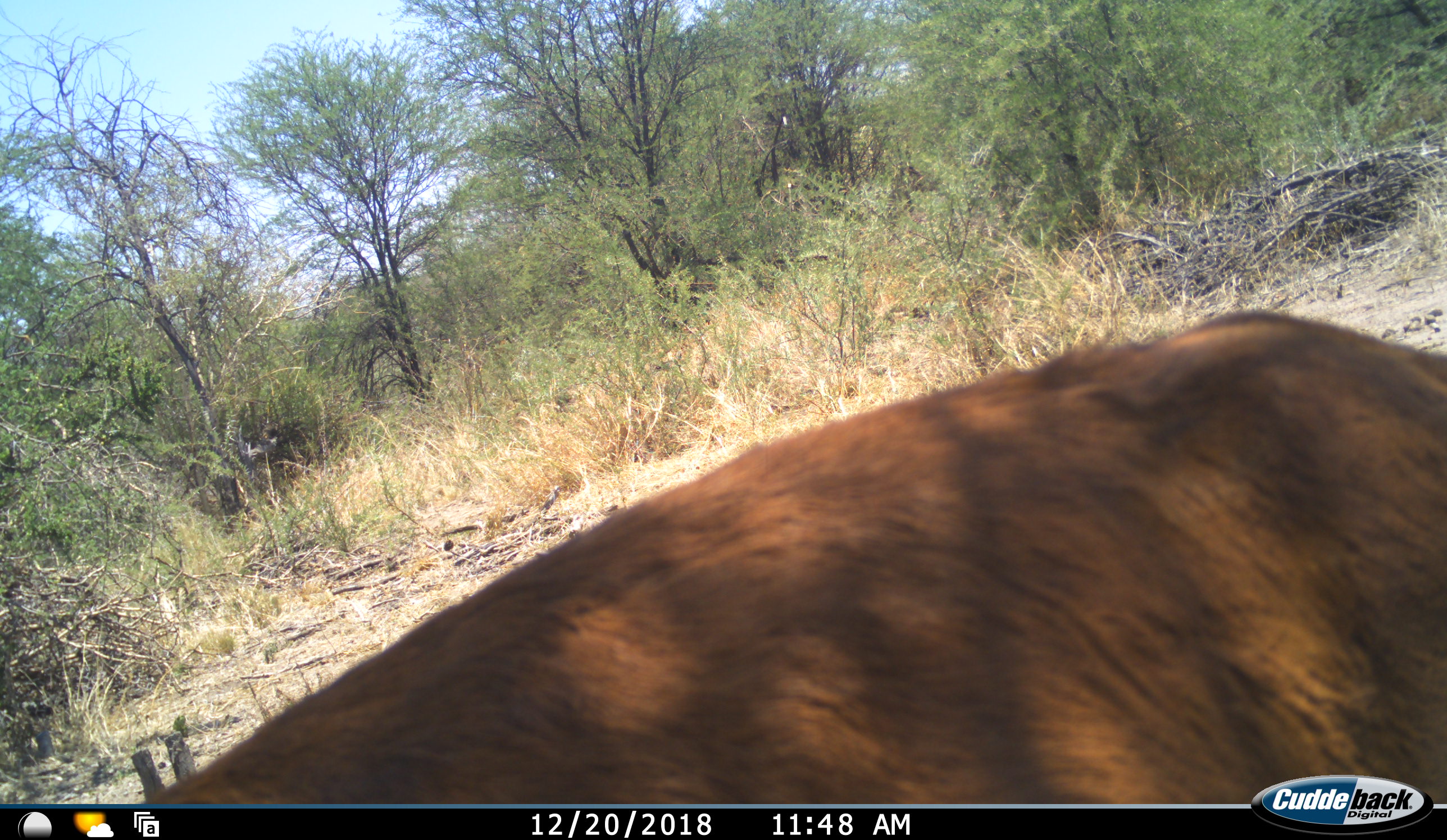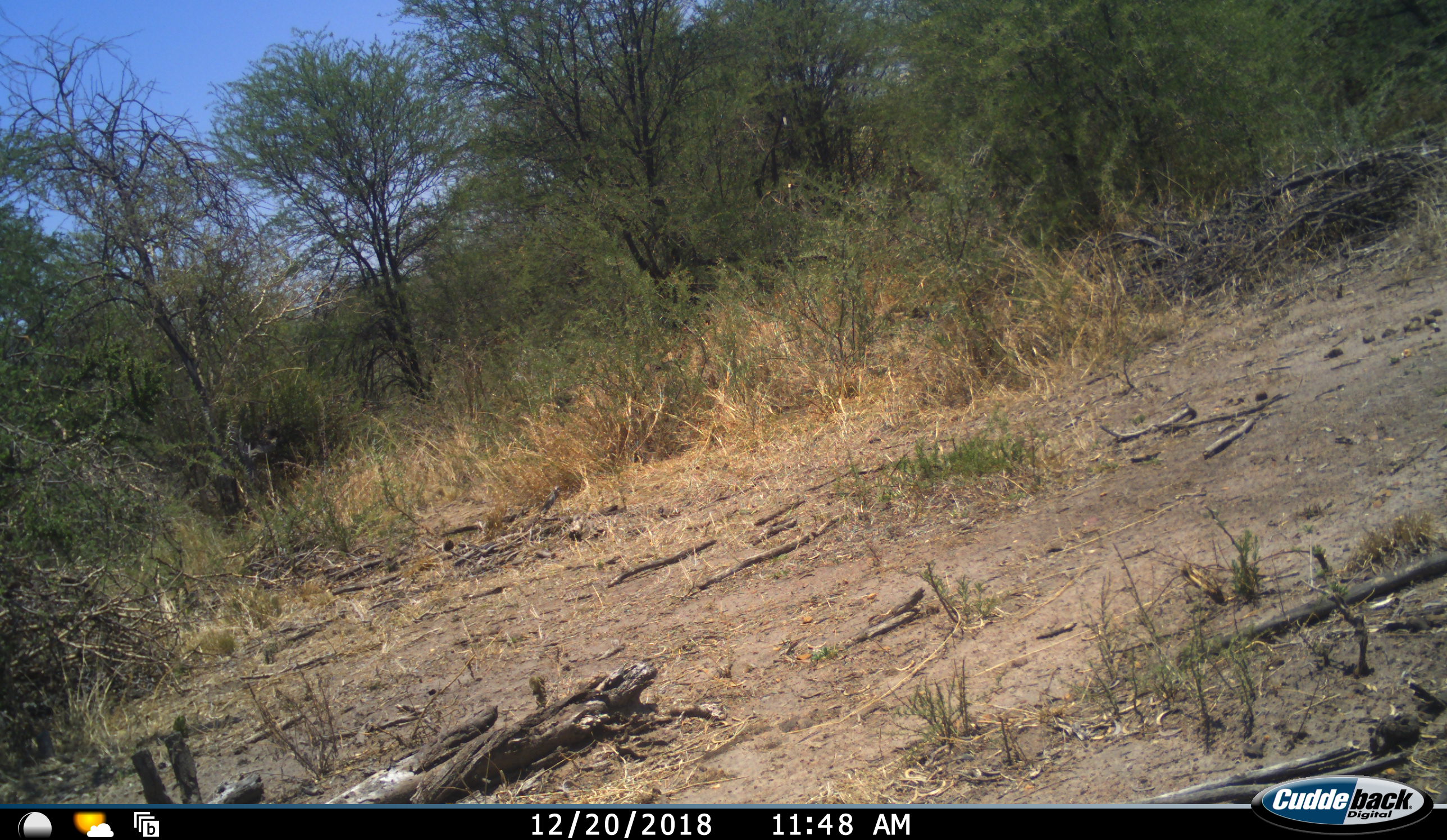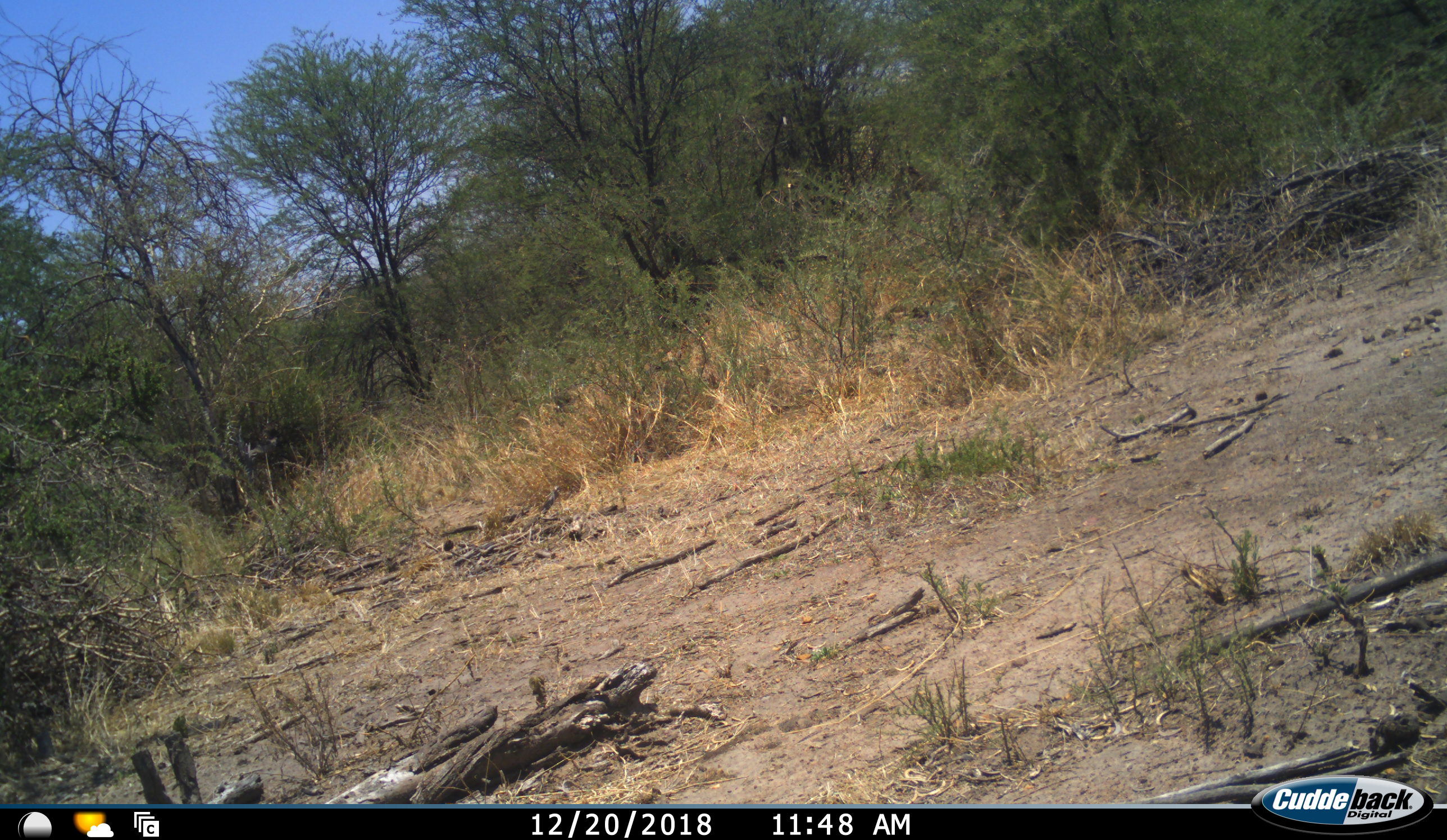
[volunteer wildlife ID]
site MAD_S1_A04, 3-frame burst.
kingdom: Animalia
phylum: Chordata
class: Mammalia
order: Artiodactyla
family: Bovidae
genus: Aepyceros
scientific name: Aepyceros melampus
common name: impala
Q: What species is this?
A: Impala (Aepyceros melampus).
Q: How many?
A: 1.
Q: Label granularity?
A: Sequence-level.